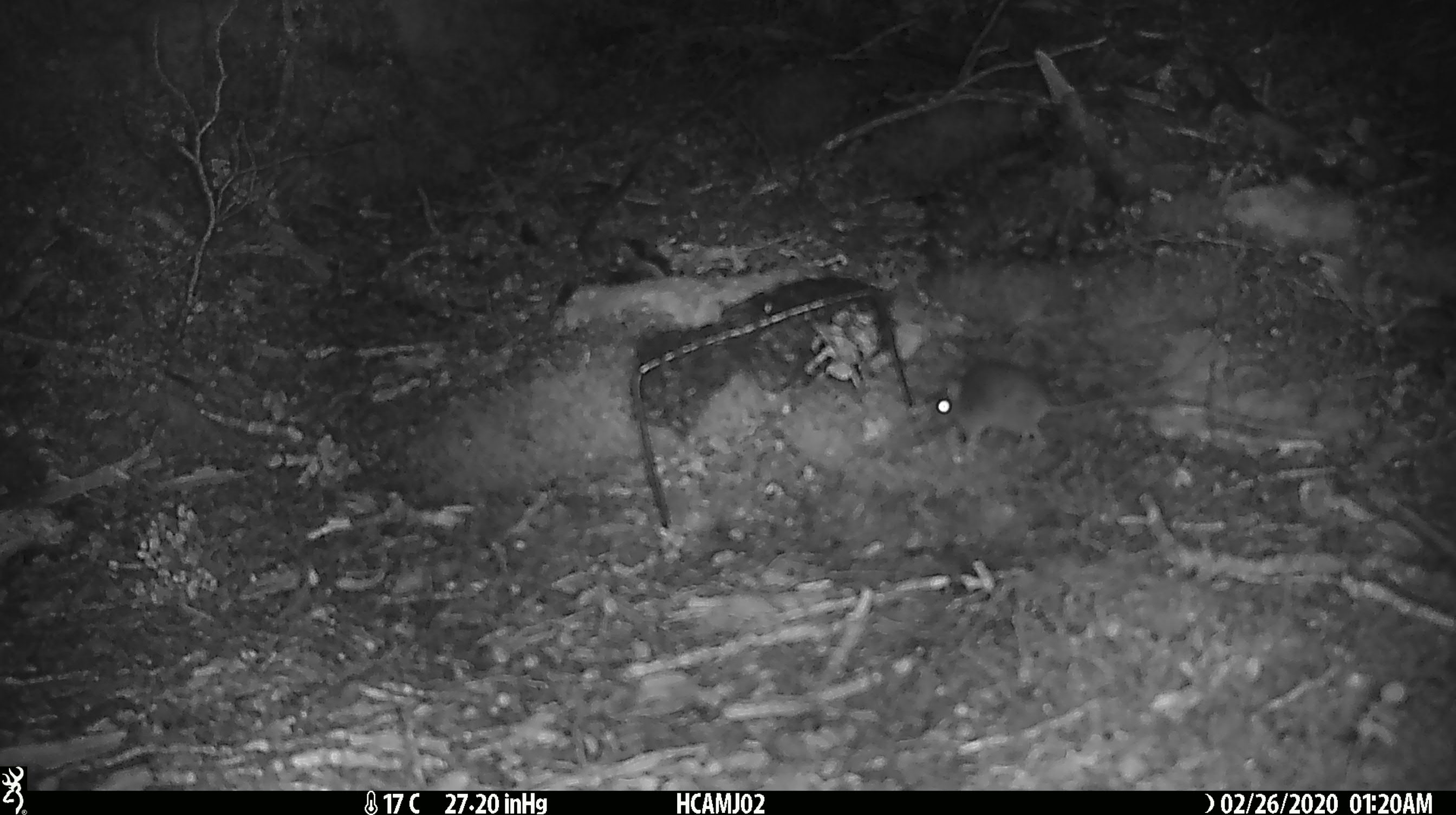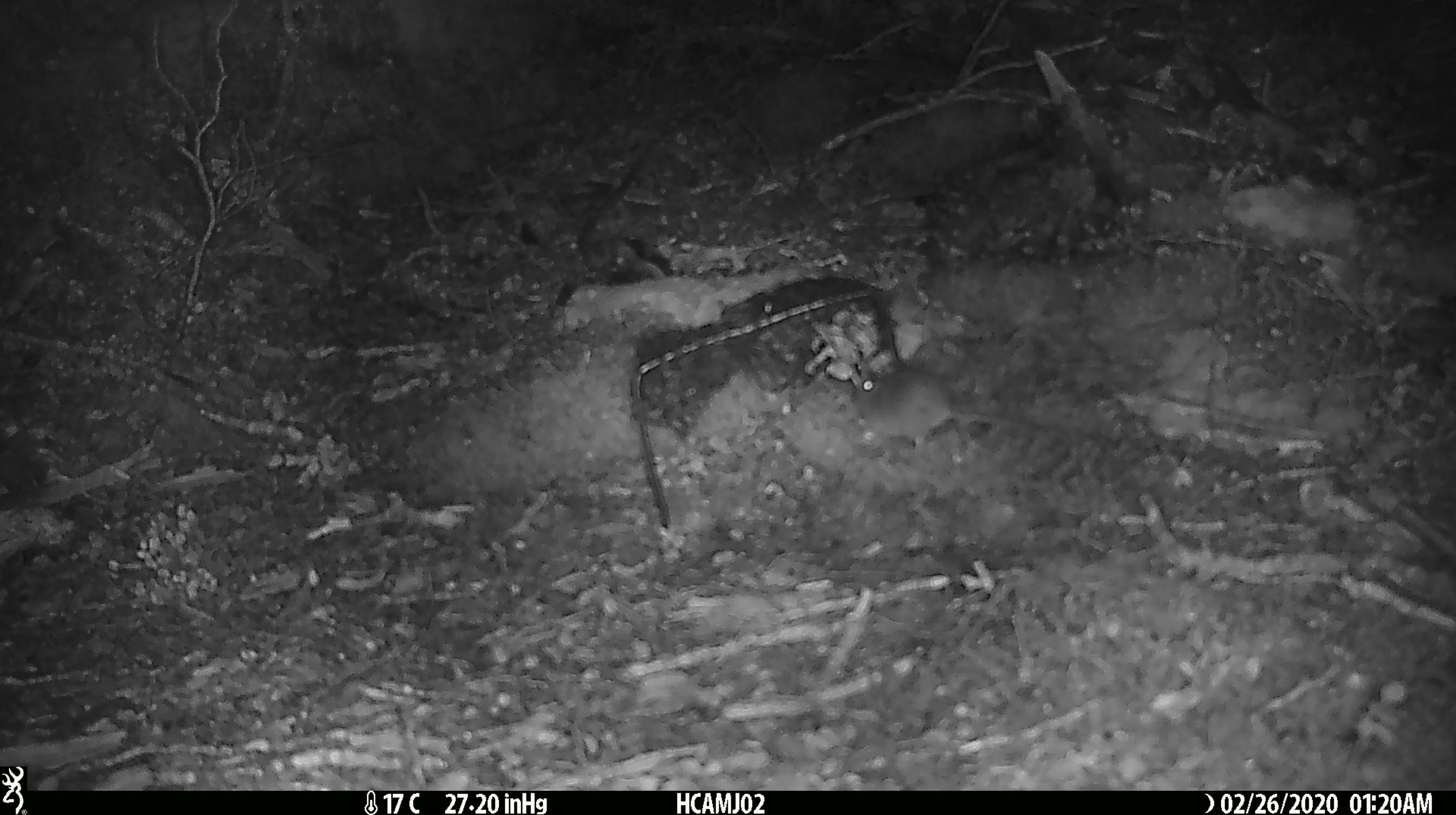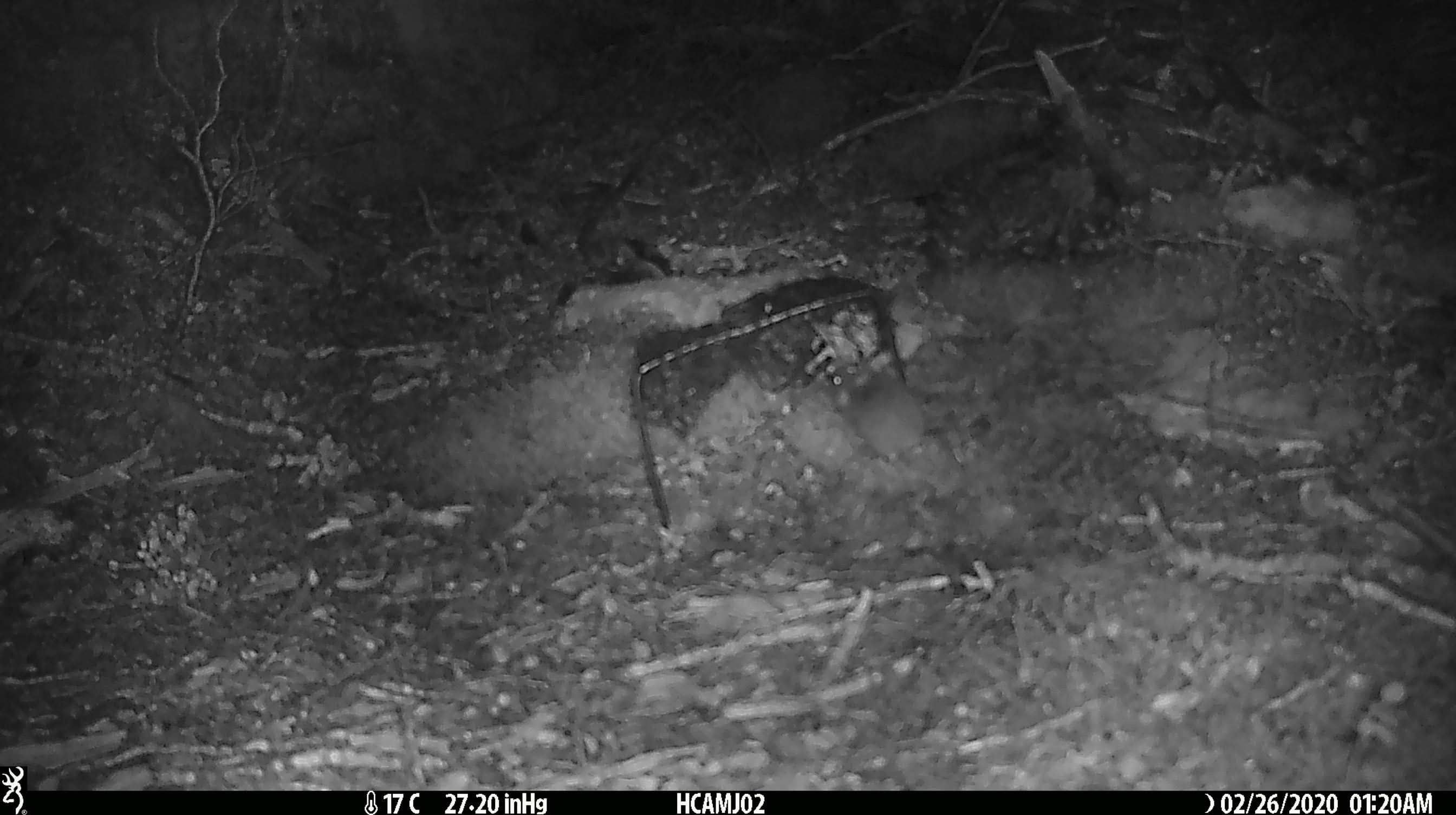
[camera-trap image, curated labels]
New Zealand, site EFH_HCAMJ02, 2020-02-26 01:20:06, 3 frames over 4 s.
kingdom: Animalia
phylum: Chordata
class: Mammalia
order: Rodentia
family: Muridae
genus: Mus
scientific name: Mus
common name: mouse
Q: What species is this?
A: Mouse (Mus).